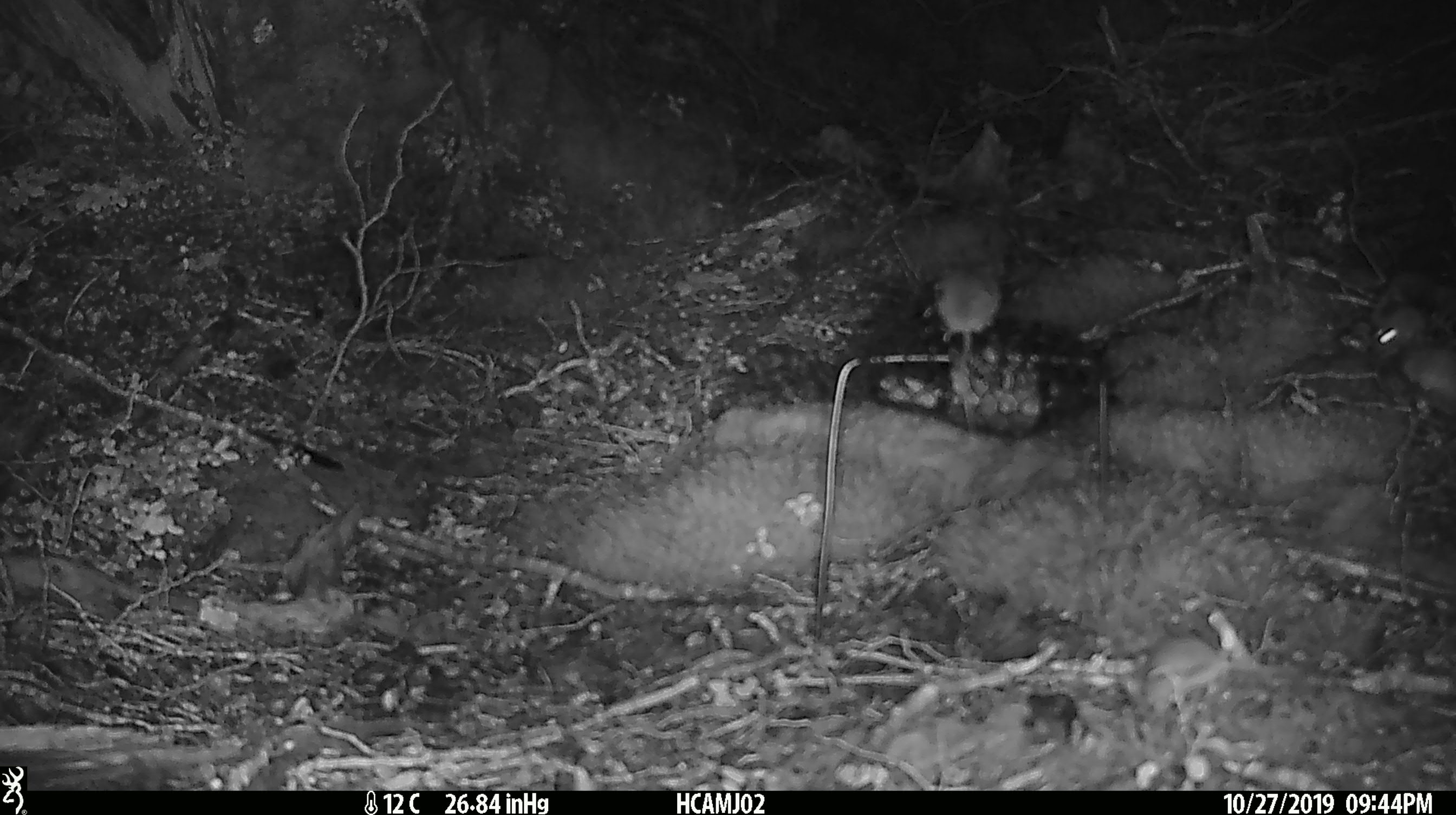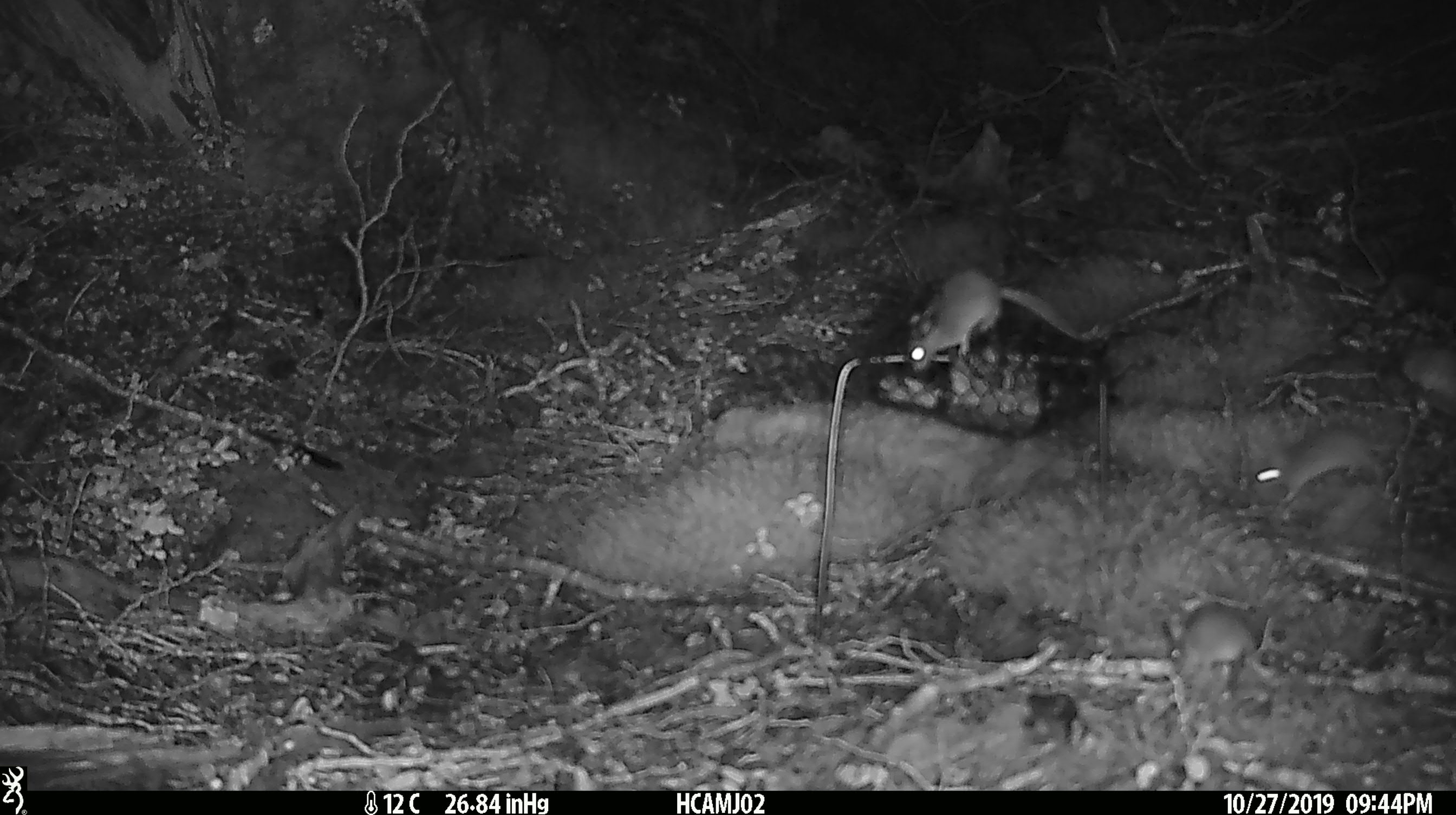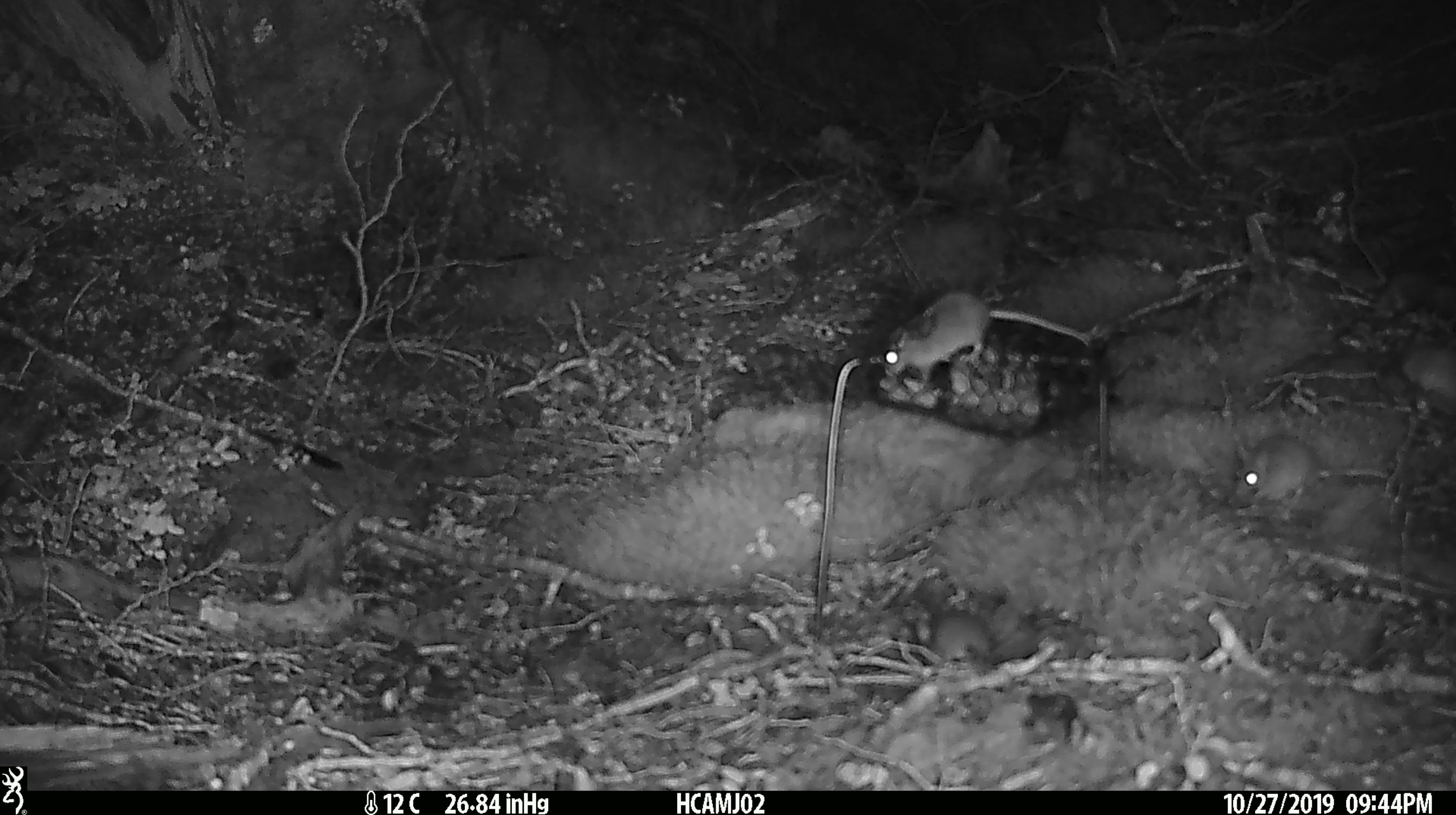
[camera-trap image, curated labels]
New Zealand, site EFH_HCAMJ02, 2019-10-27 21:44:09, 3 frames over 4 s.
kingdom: Animalia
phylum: Chordata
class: Mammalia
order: Rodentia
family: Muridae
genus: Mus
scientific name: Mus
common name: mouse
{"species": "mouse (Mus)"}